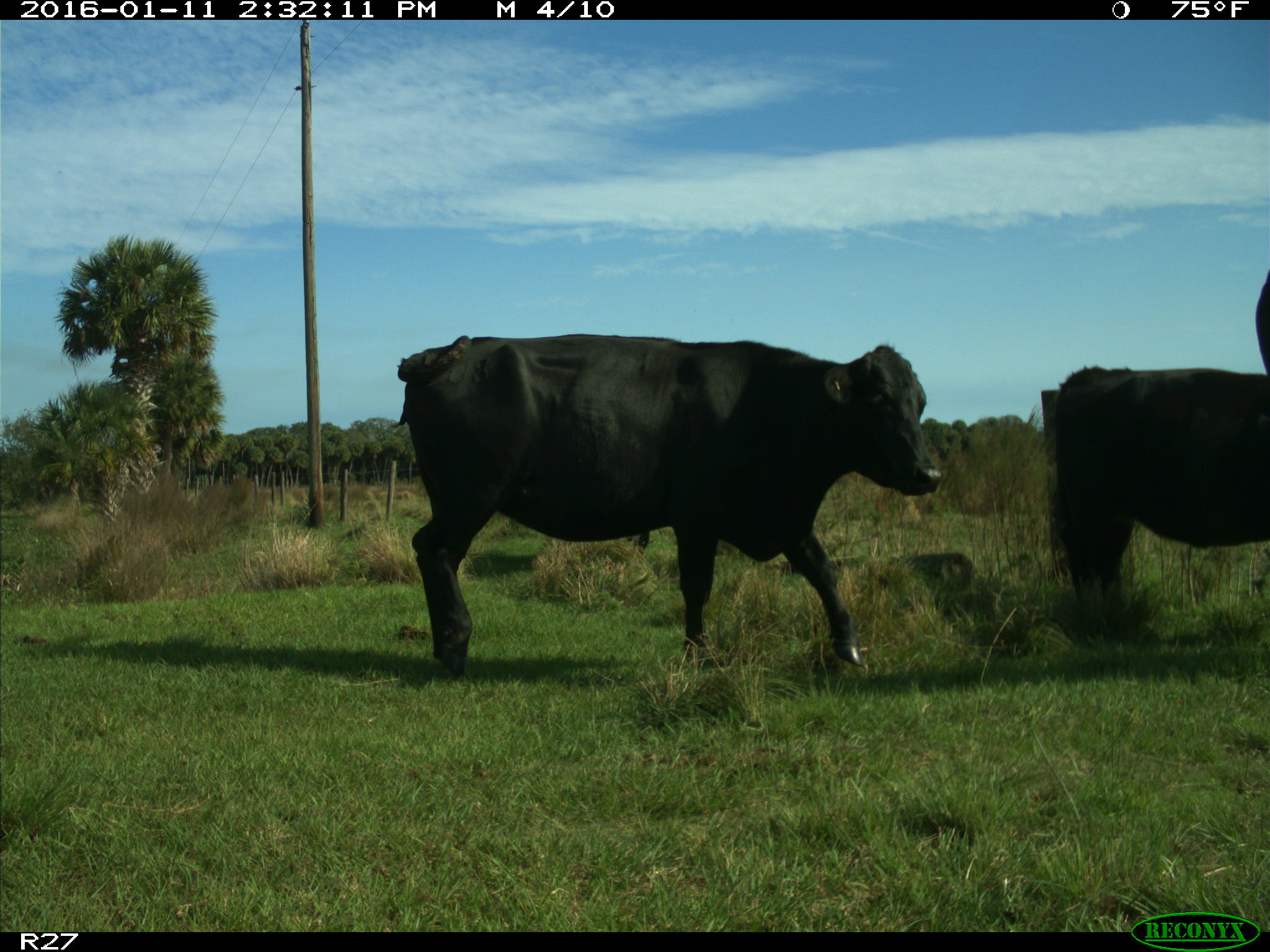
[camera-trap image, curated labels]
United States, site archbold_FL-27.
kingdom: Animalia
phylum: Chordata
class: Mammalia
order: Artiodactyla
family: Bovidae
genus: Bos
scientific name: Bos taurus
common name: domestic cow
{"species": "Bos taurus (domestic cow)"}